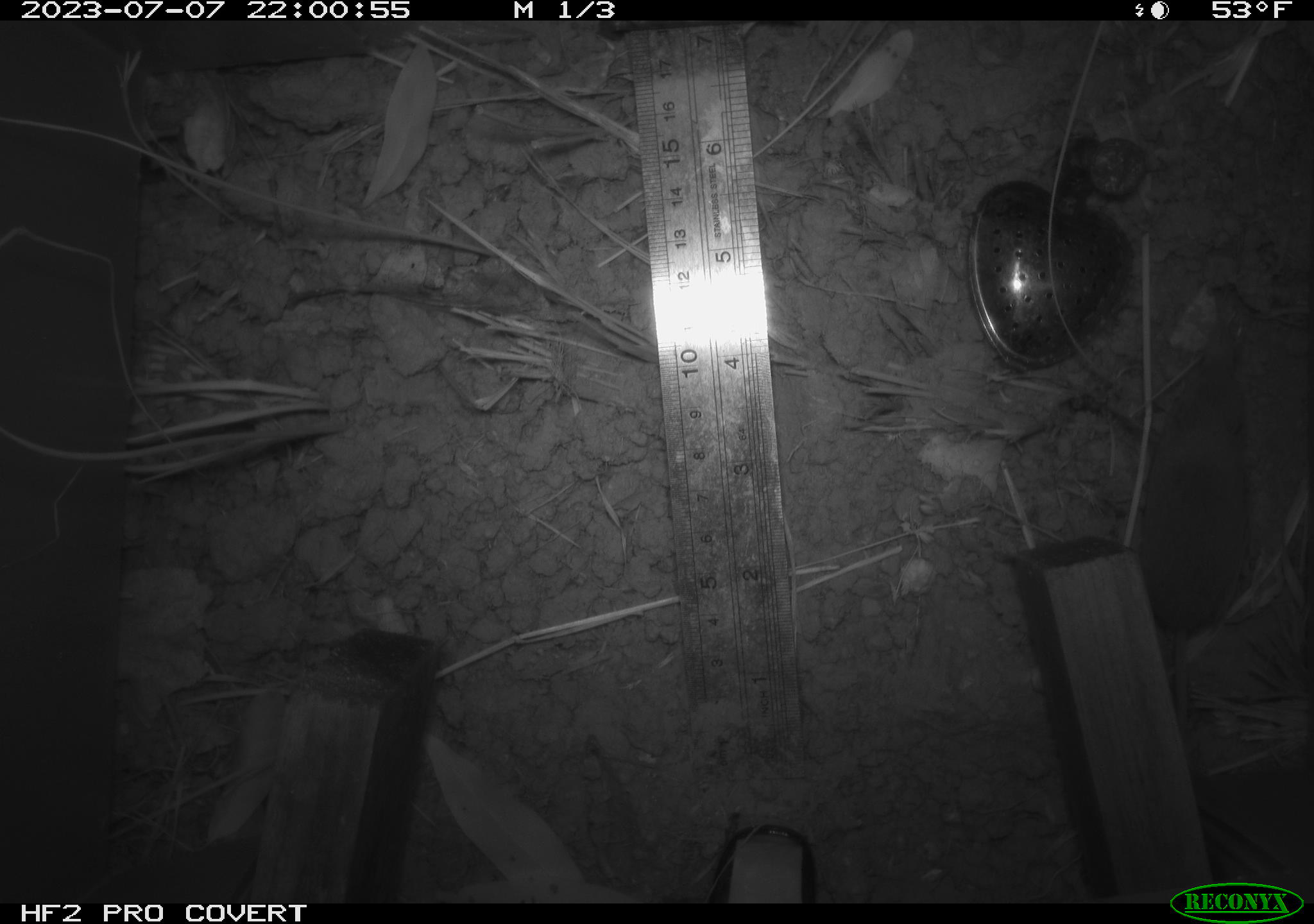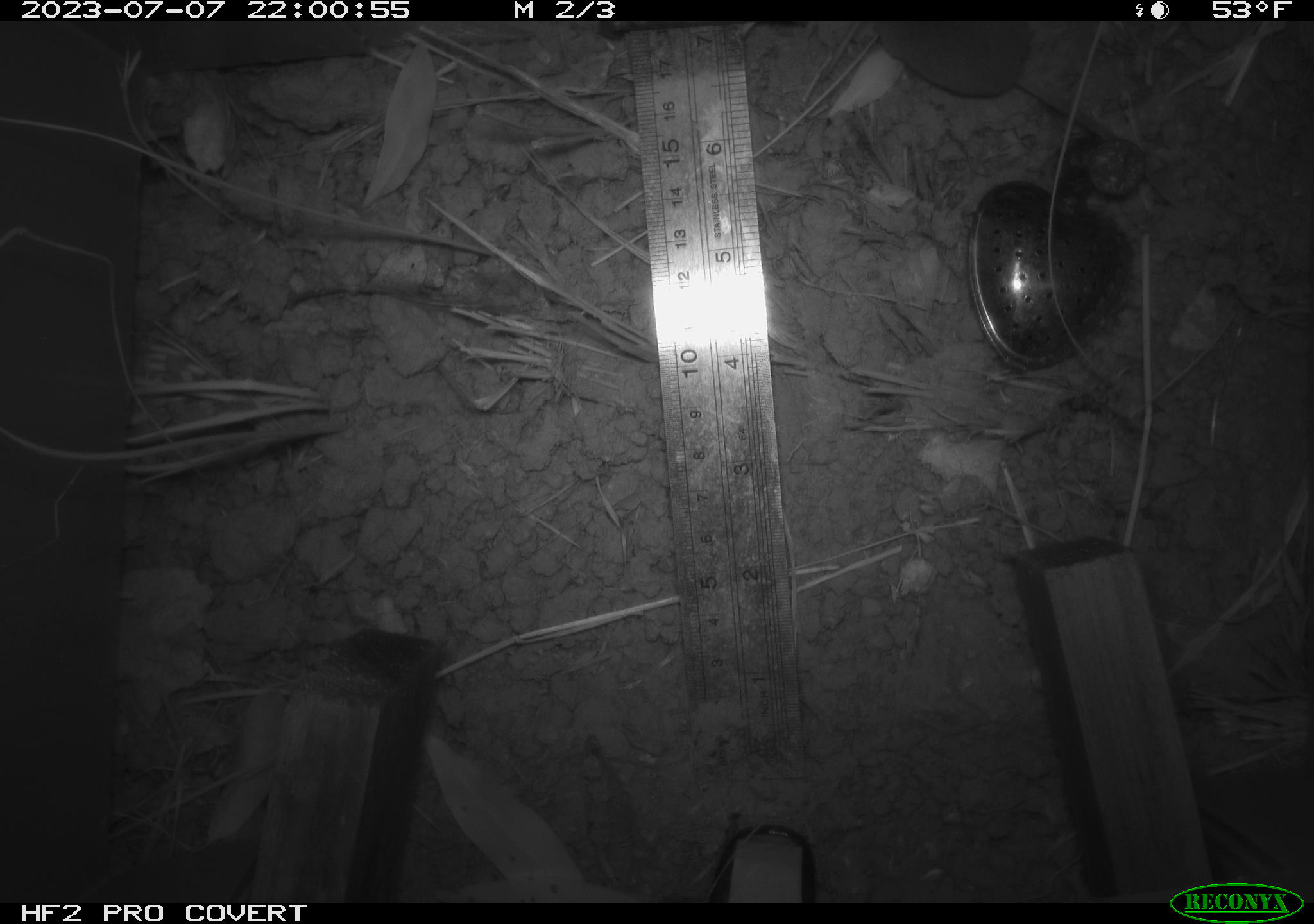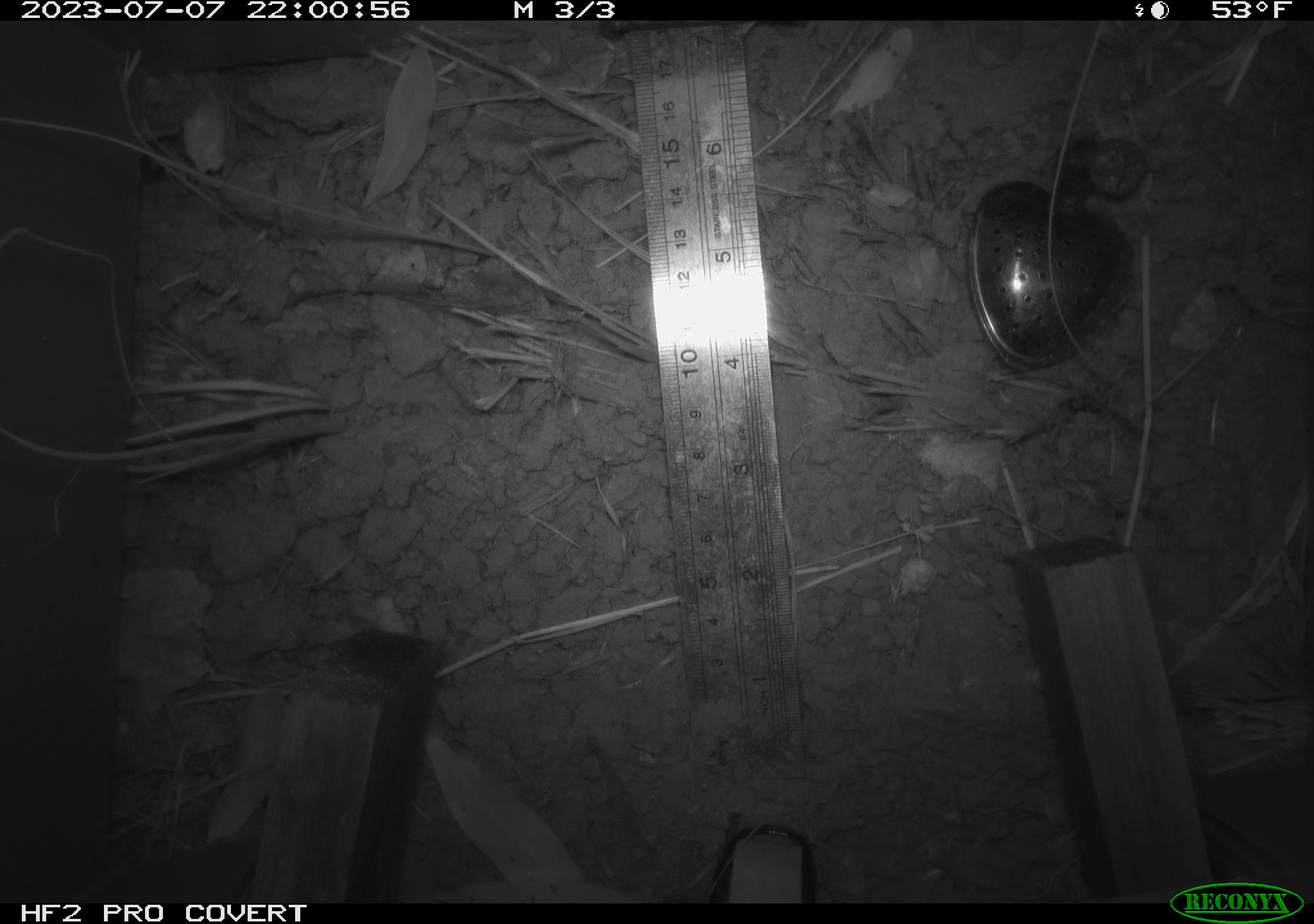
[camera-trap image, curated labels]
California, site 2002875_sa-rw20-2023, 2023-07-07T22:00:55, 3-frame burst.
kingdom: Animalia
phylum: Chordata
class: Mammalia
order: Eulipotyphla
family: Soricidae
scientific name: Soricidae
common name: shrews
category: soricidae family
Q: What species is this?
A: Soricidae family (shrews) (Soricidae).